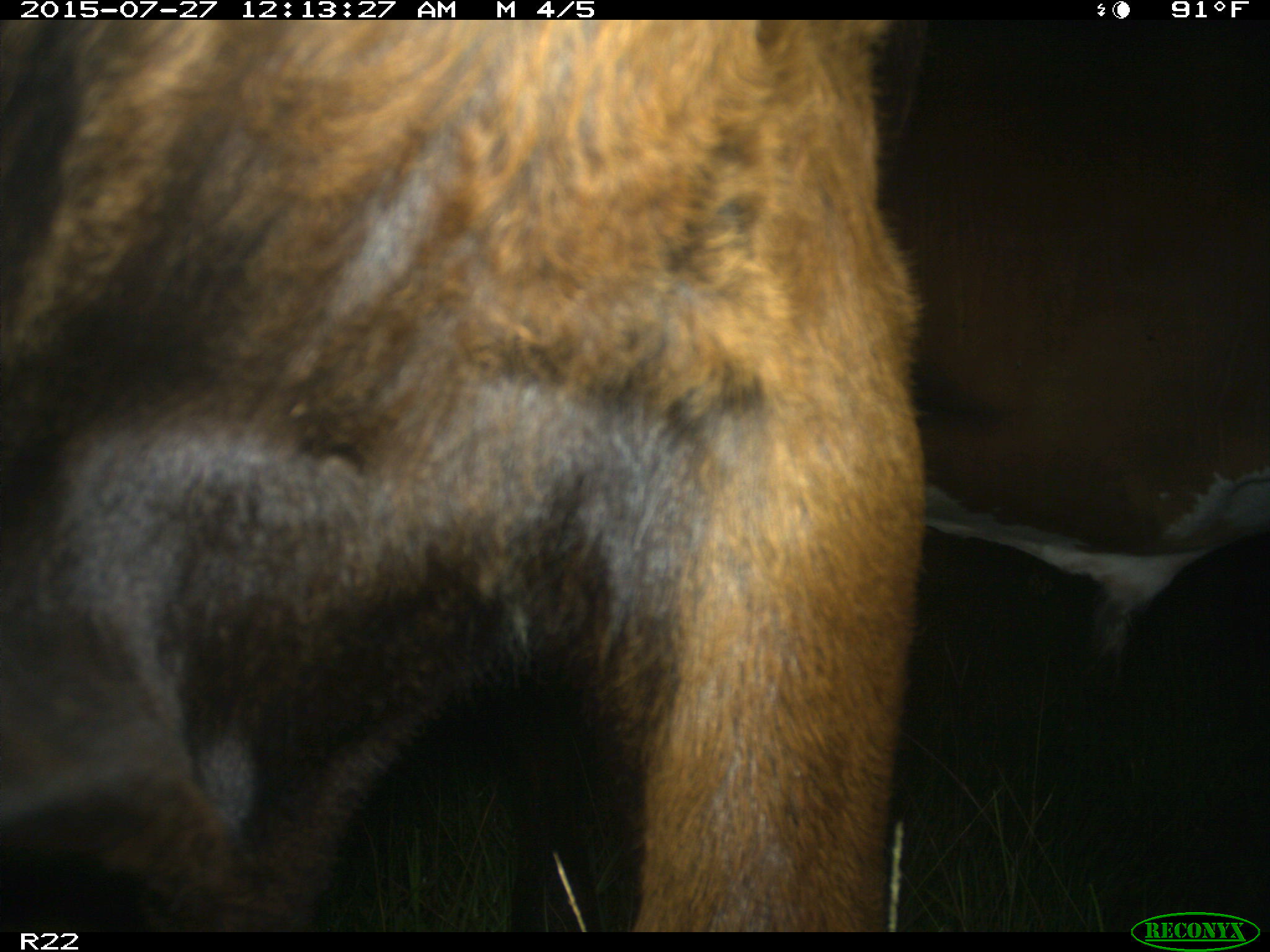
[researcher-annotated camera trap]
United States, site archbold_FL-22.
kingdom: Animalia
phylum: Chordata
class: Mammalia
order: Artiodactyla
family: Bovidae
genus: Bos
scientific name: Bos taurus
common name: domestic cow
Bos taurus (domestic cow).